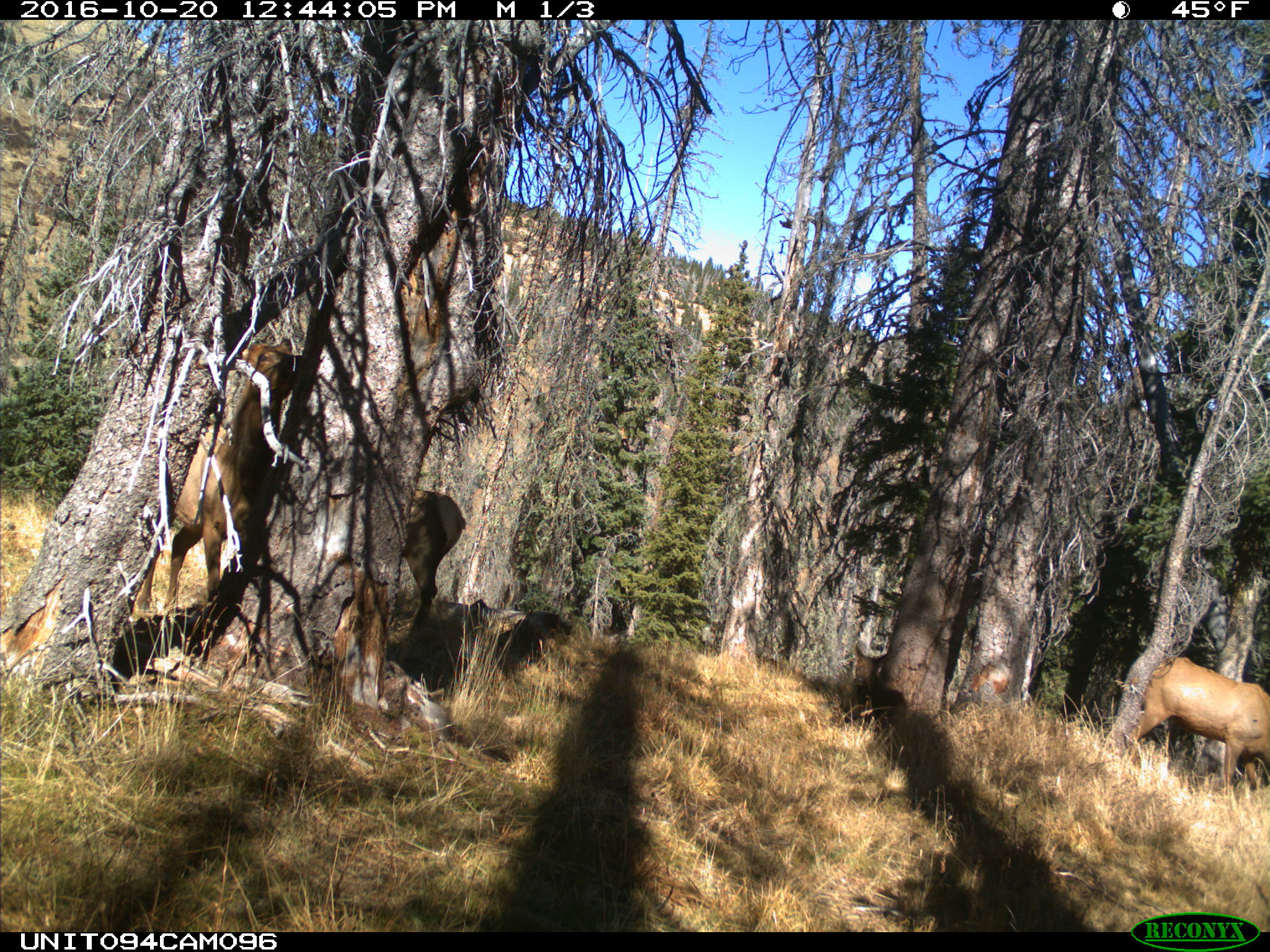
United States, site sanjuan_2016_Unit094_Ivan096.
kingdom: Animalia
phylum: Chordata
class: Mammalia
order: Artiodactyla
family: Cervidae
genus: Cervus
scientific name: Cervus elaphus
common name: red deer